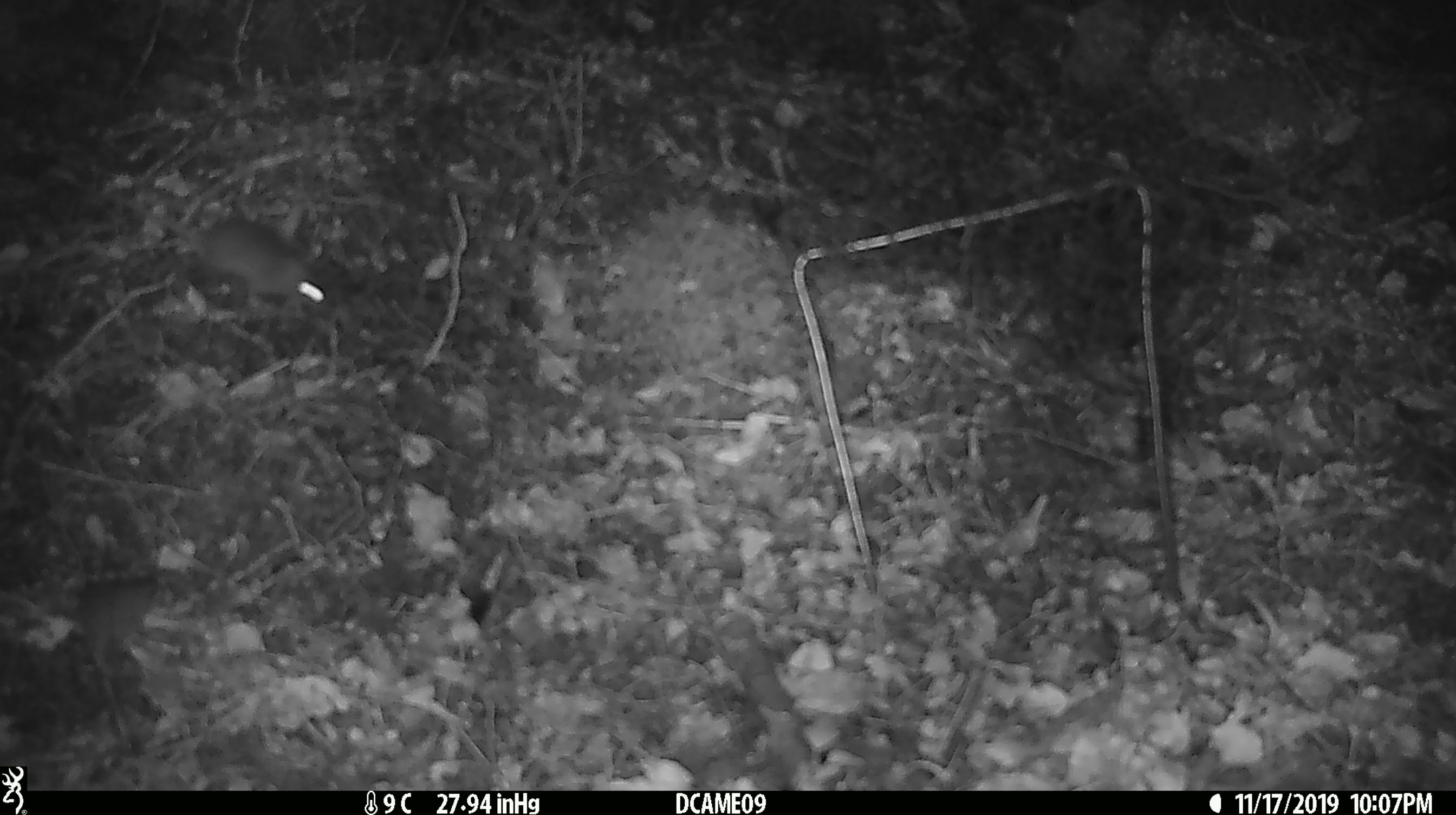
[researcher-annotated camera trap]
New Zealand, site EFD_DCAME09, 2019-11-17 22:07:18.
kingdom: Animalia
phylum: Chordata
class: Mammalia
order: Rodentia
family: Muridae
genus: Mus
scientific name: Mus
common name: mouse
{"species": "mouse (Mus)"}